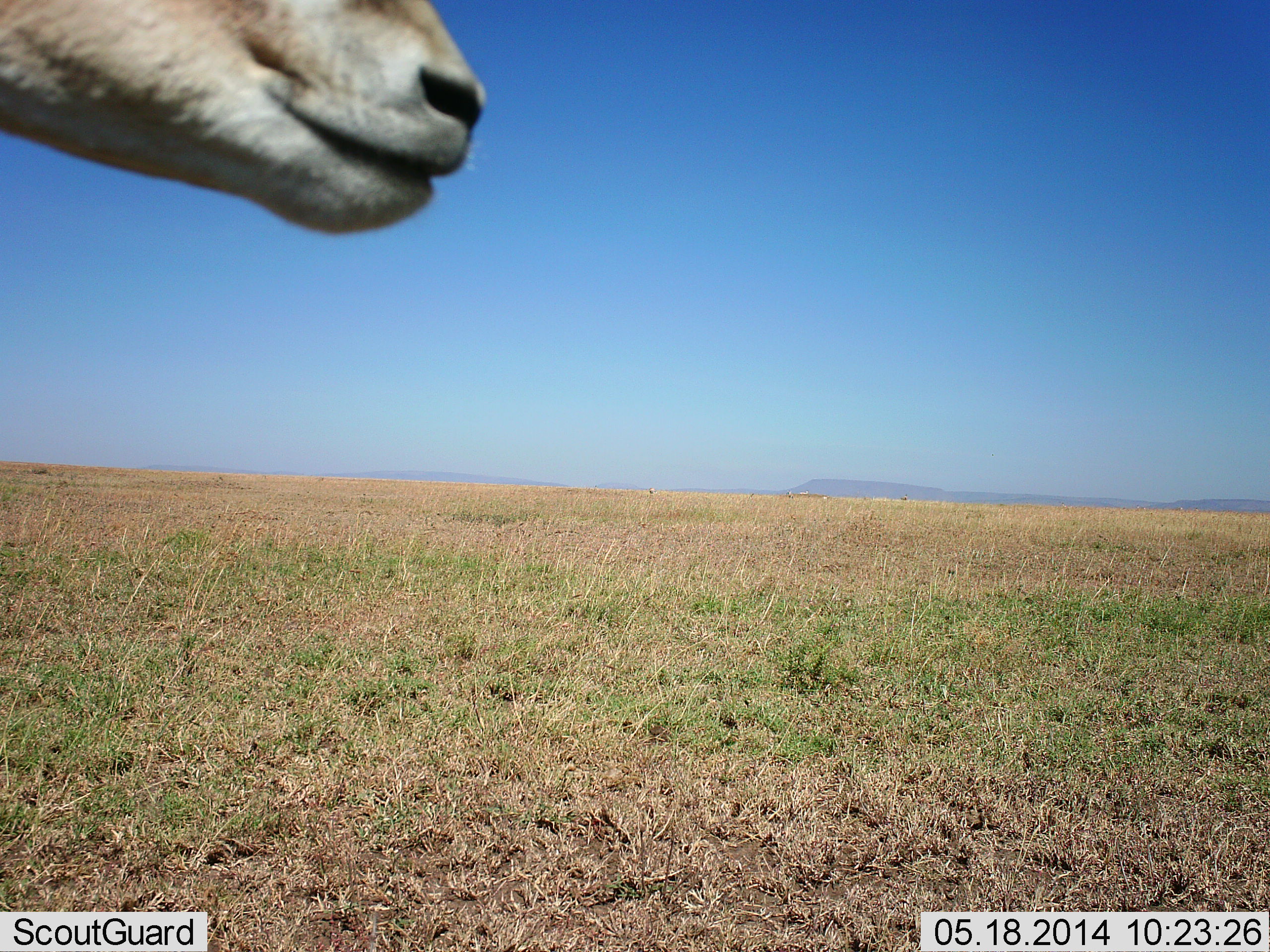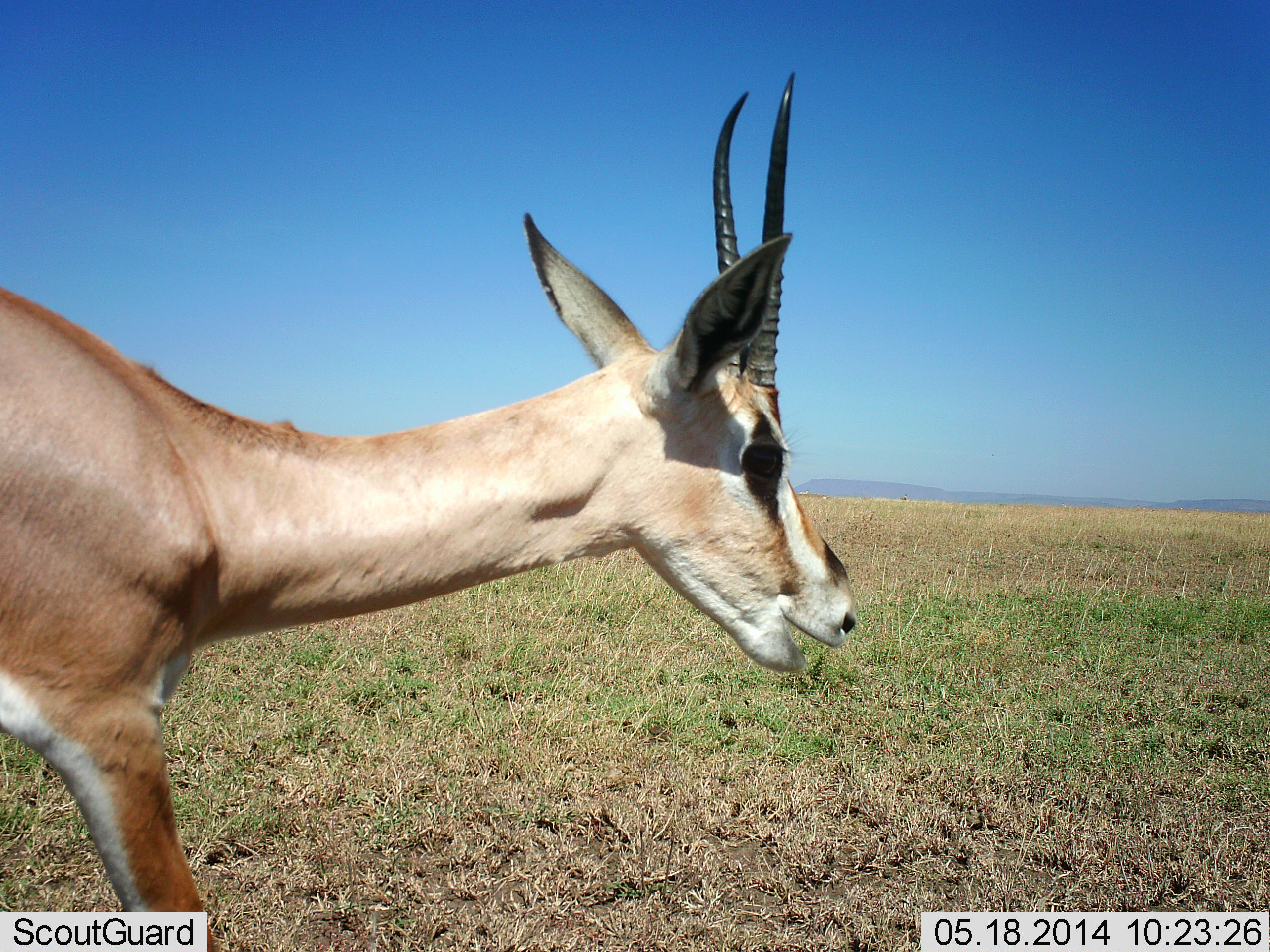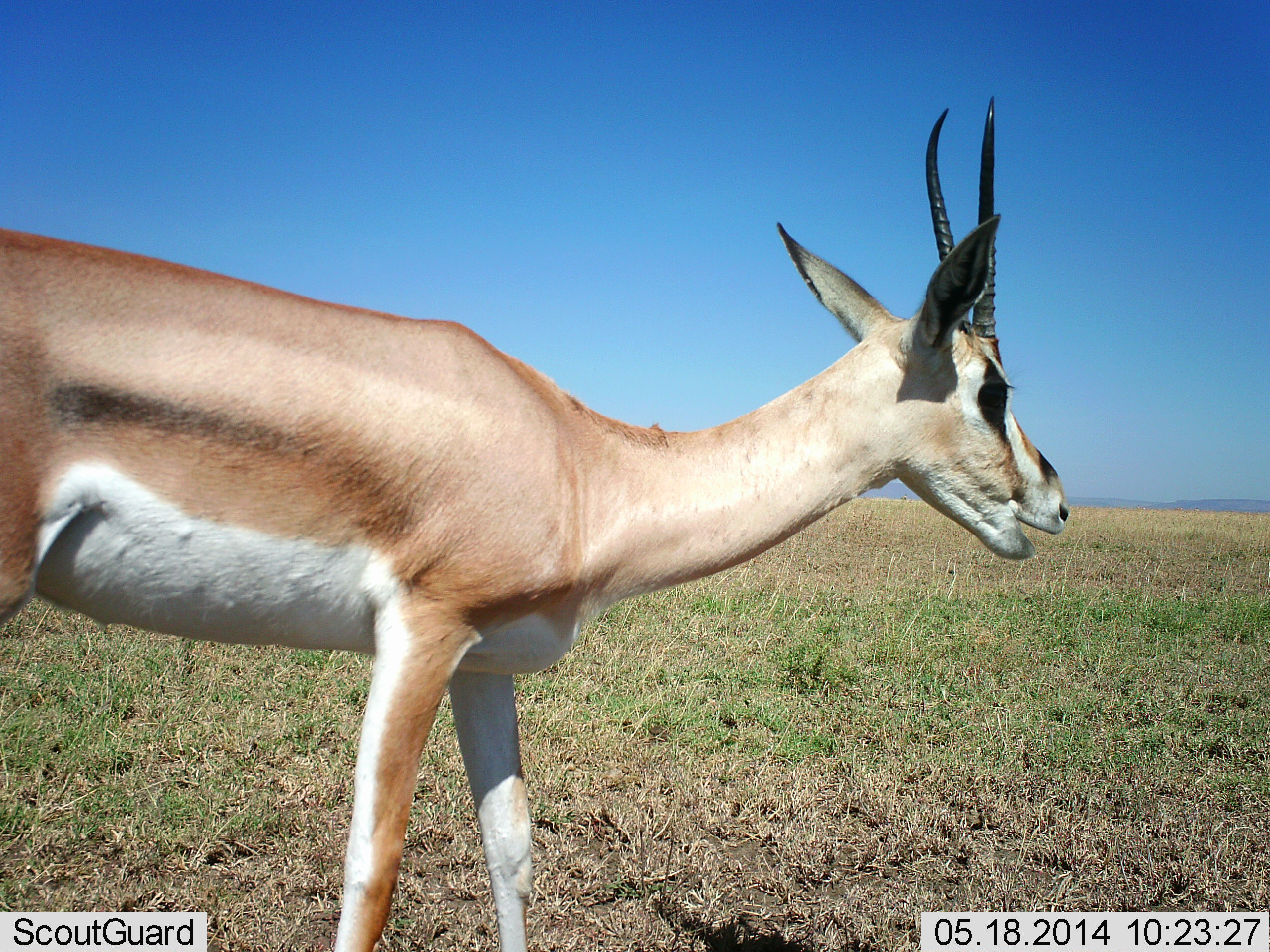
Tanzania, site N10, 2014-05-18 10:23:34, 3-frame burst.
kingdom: Animalia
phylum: Chordata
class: Mammalia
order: Artiodactyla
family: Bovidae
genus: Nanger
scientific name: Nanger granti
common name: grant's gazelle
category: gazellegrants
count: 1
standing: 10%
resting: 0%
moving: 100%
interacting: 0%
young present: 0%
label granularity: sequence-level